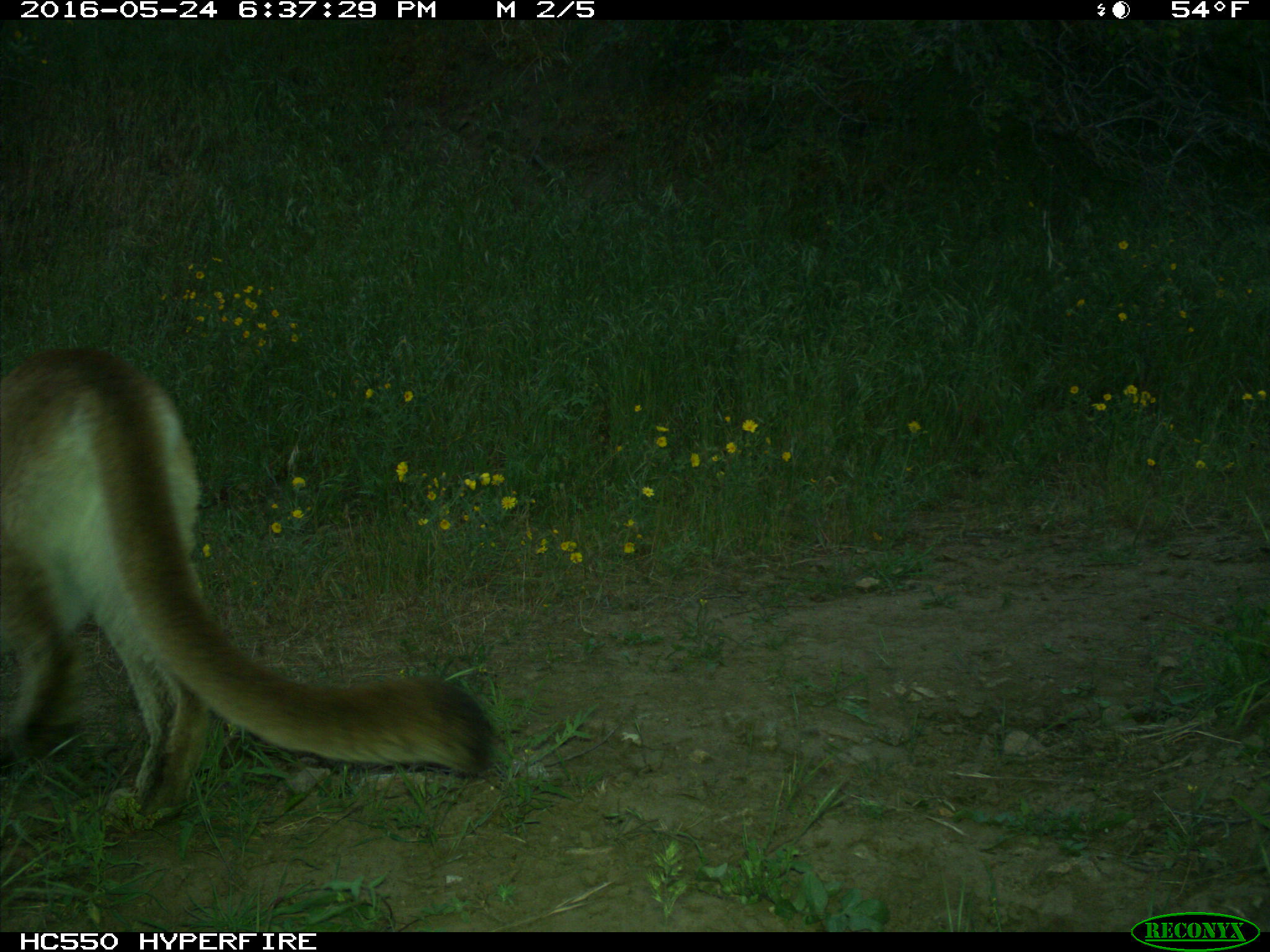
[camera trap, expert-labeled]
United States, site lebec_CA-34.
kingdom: Animalia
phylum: Chordata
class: Mammalia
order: Carnivora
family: Felidae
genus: Puma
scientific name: Puma concolor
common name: mountain lion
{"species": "Puma concolor (mountain lion)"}